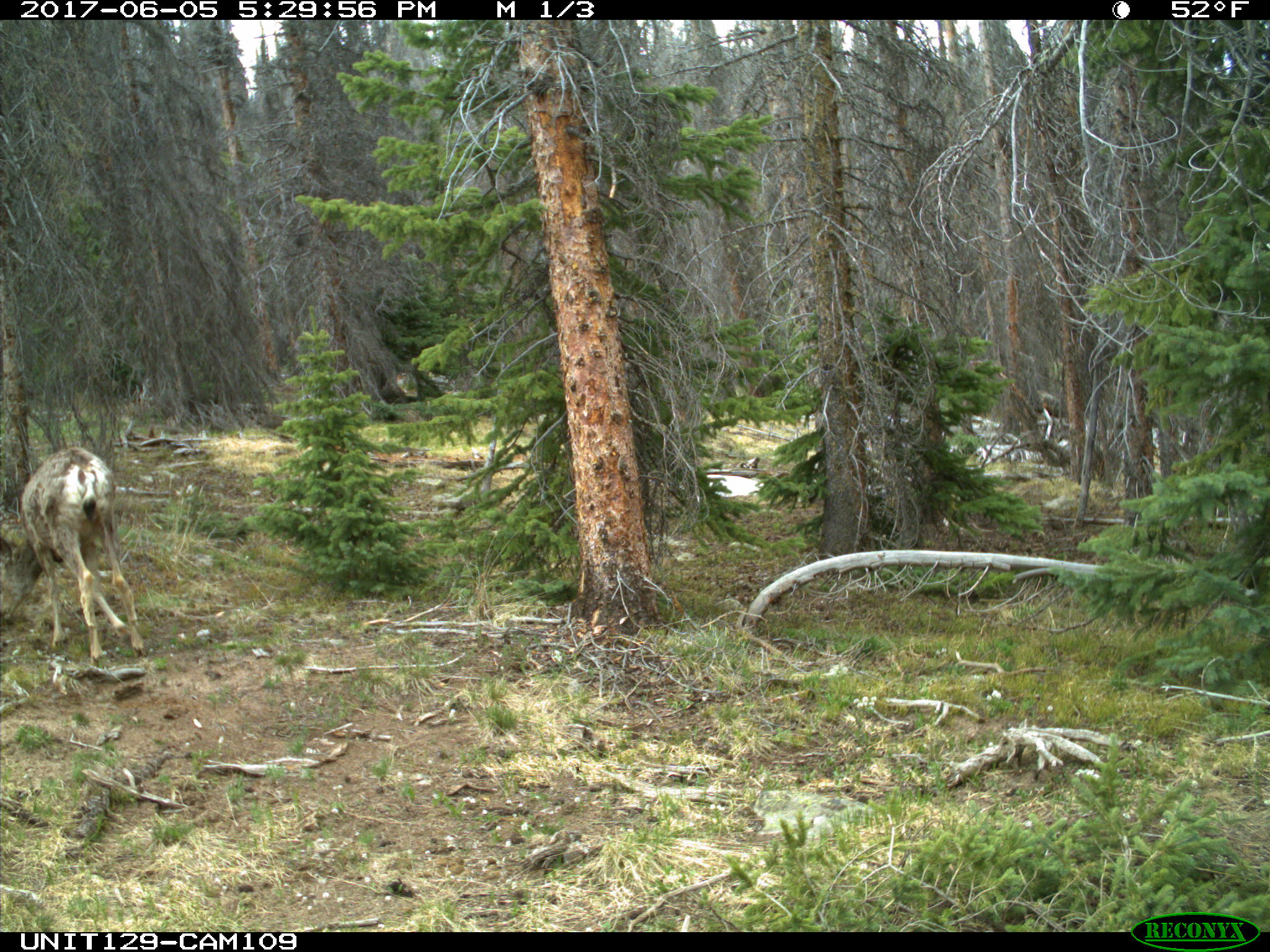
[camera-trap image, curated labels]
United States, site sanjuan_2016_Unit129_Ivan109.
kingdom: Animalia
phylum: Chordata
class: Mammalia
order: Artiodactyla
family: Cervidae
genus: Odocoileus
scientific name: Odocoileus hemionus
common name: mule deer